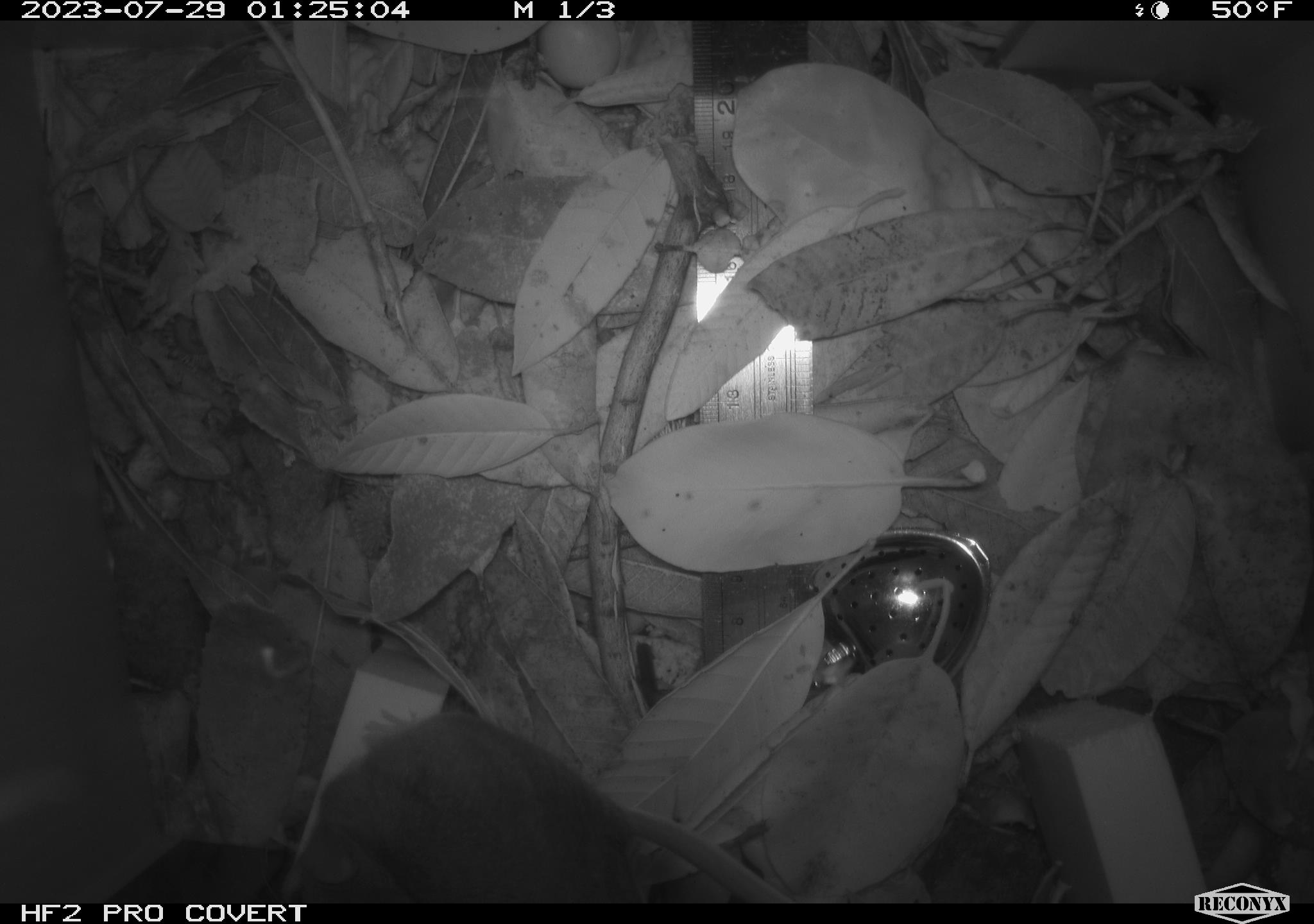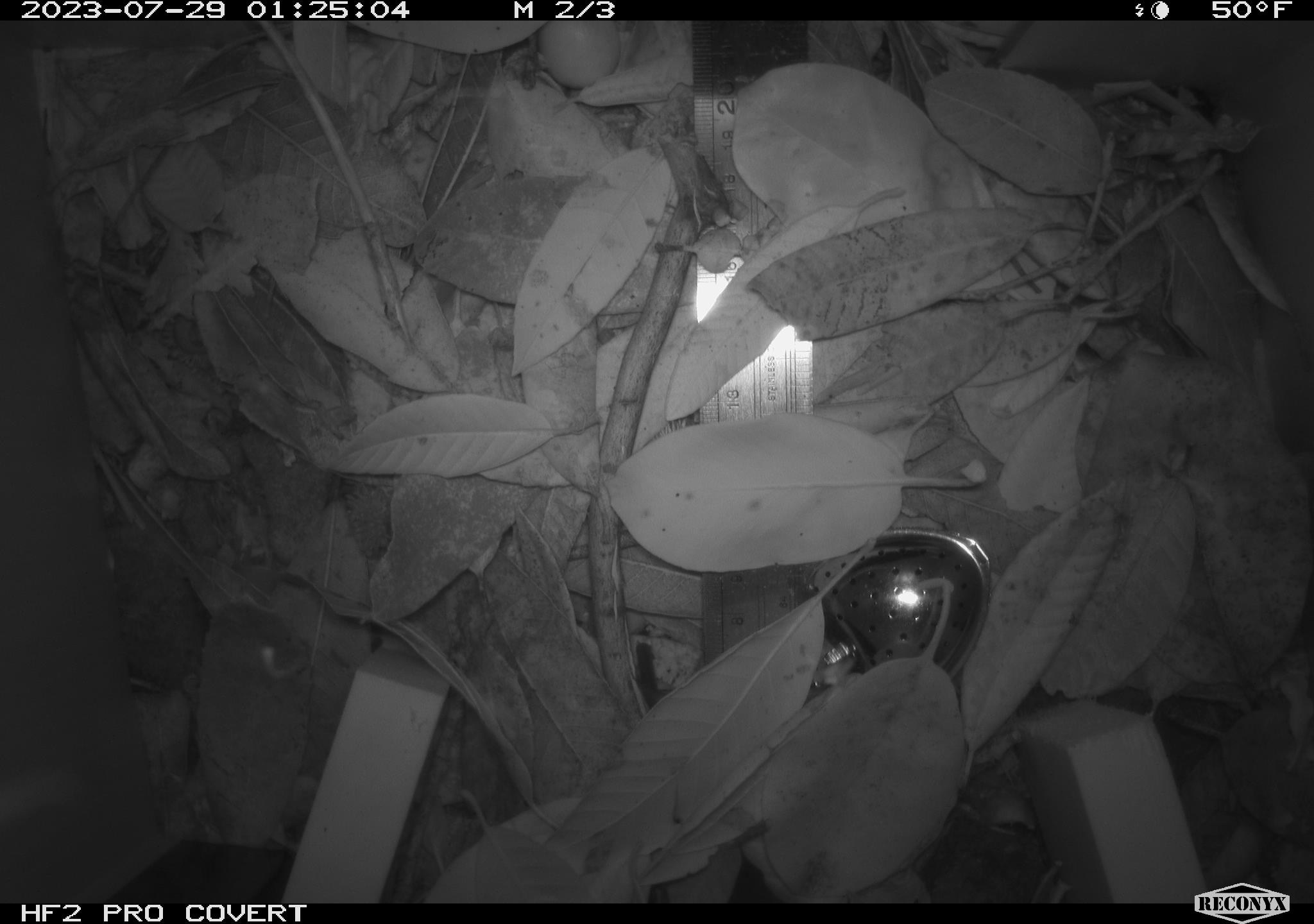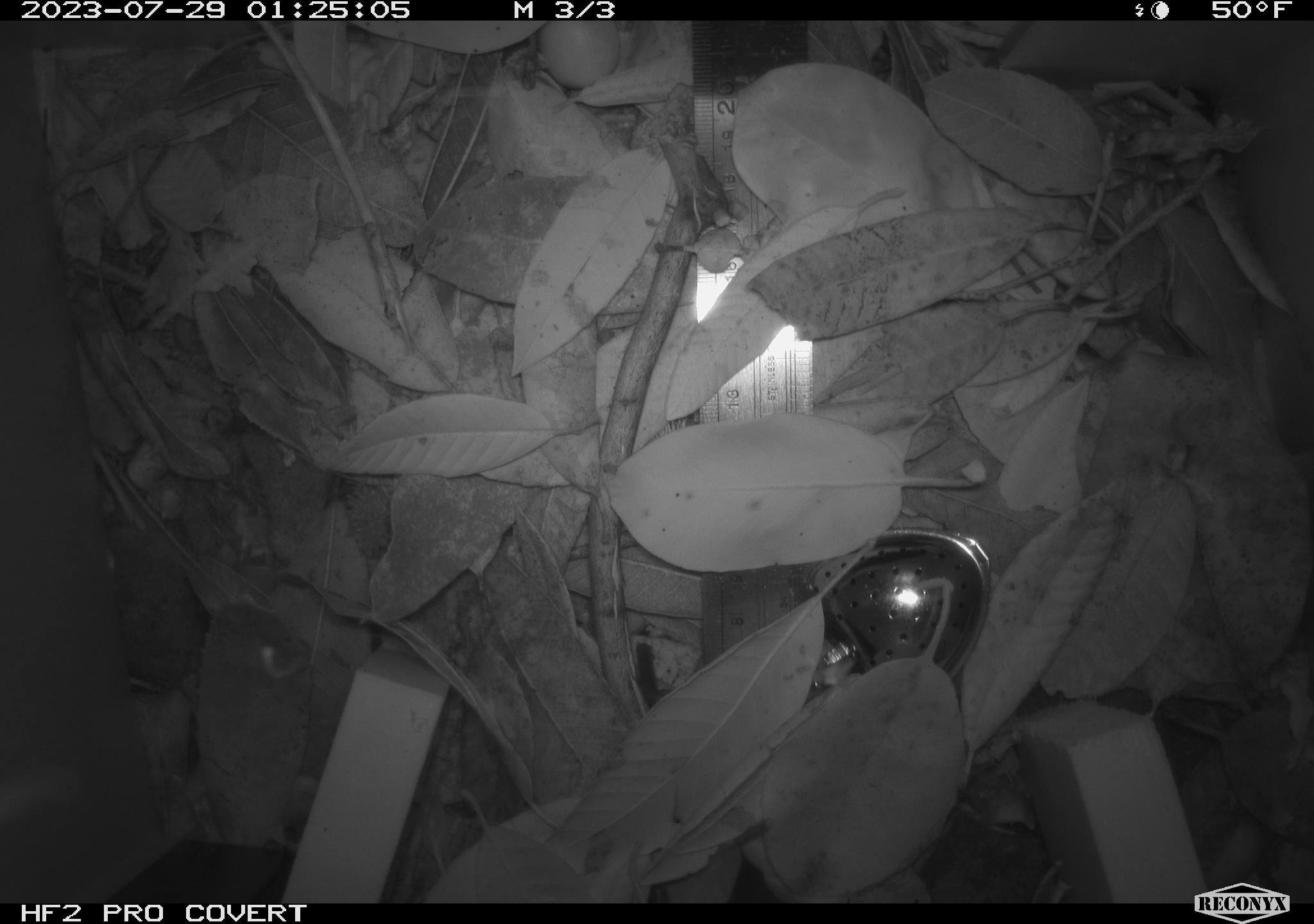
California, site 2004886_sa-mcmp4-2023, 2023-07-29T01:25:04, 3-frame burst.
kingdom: Animalia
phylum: Chordata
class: Mammalia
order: Rodentia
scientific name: Rodentia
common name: mouse species